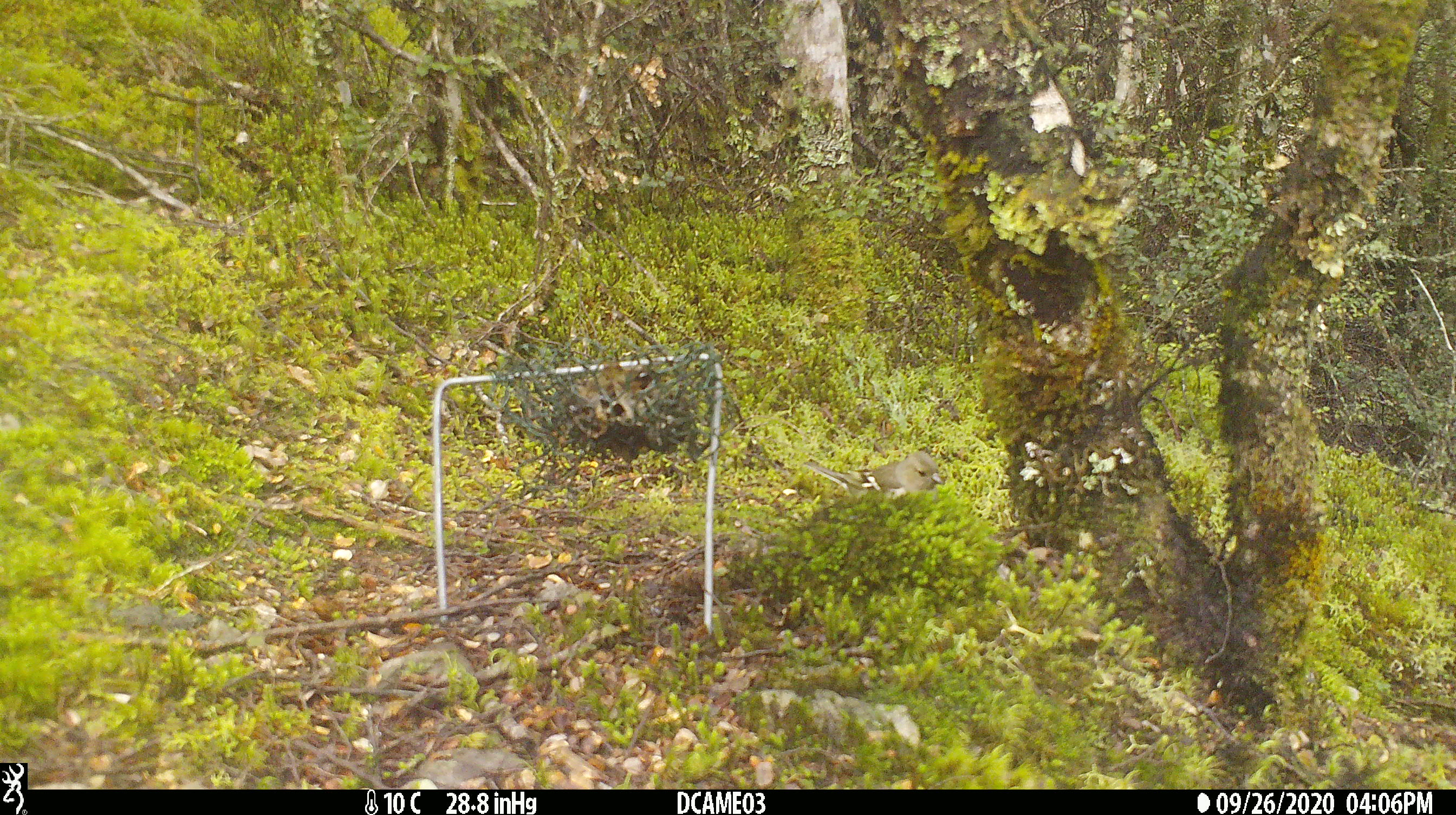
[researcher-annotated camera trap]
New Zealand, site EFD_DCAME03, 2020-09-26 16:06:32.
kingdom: Animalia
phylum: Chordata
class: Aves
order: Passeriformes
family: Fringillidae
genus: Fringilla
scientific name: Fringilla coelebs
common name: common chaffinch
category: chaffinch